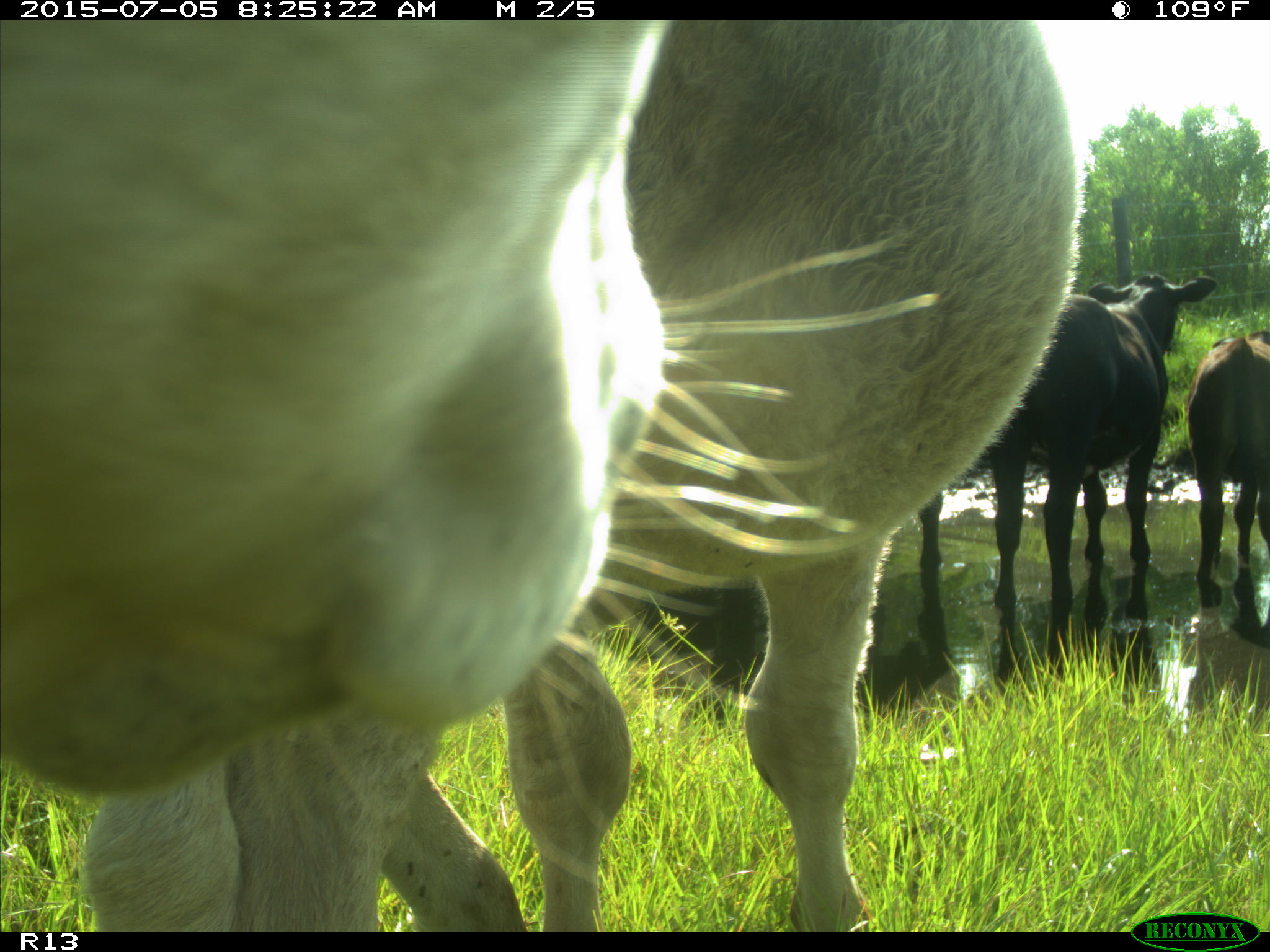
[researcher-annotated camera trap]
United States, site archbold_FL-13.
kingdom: Animalia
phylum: Chordata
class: Mammalia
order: Artiodactyla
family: Bovidae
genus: Bos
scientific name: Bos taurus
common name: domestic cow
Bos taurus (domestic cow).